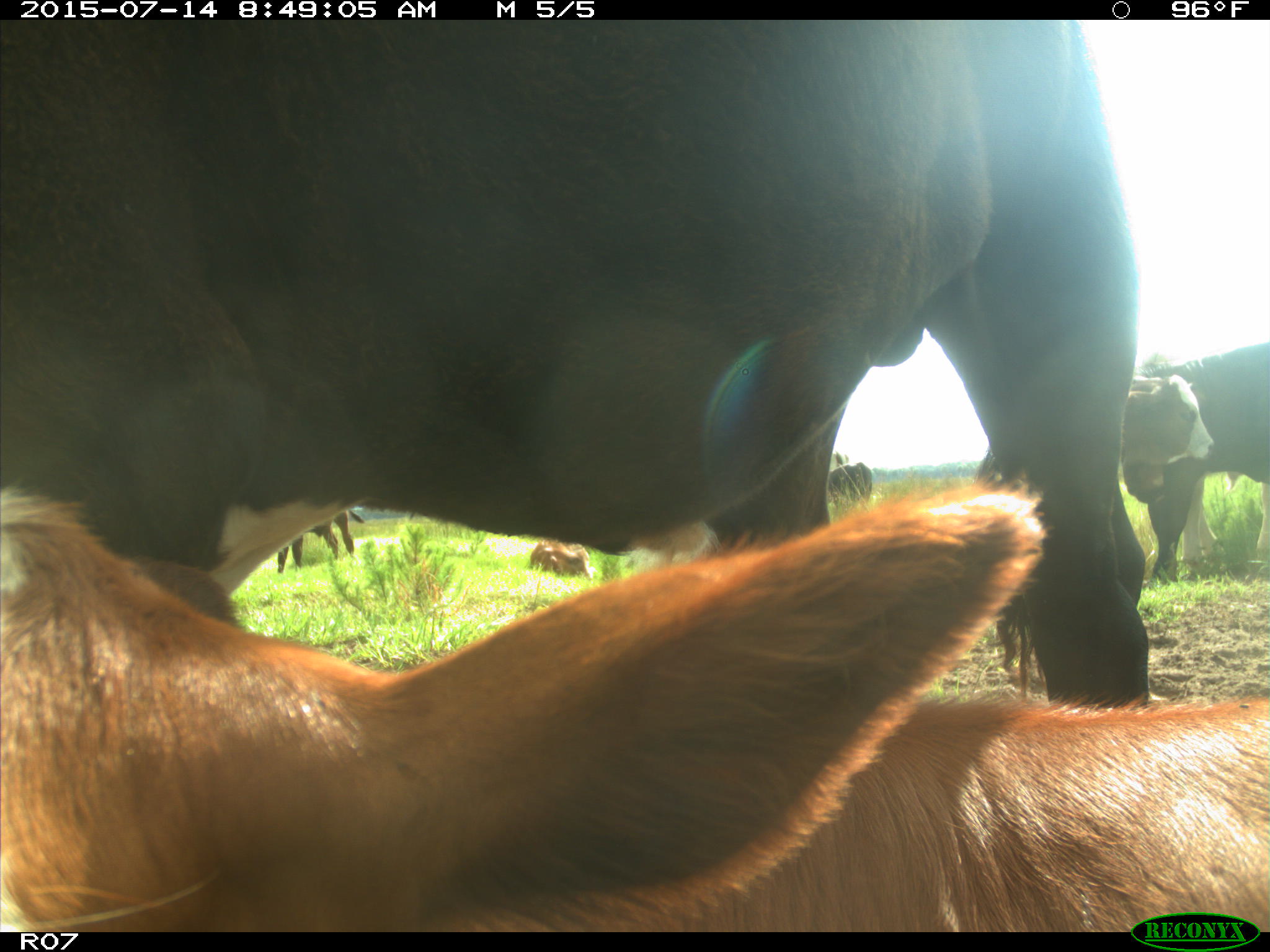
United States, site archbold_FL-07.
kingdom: Animalia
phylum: Chordata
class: Mammalia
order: Artiodactyla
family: Bovidae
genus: Bos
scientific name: Bos taurus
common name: domestic cow